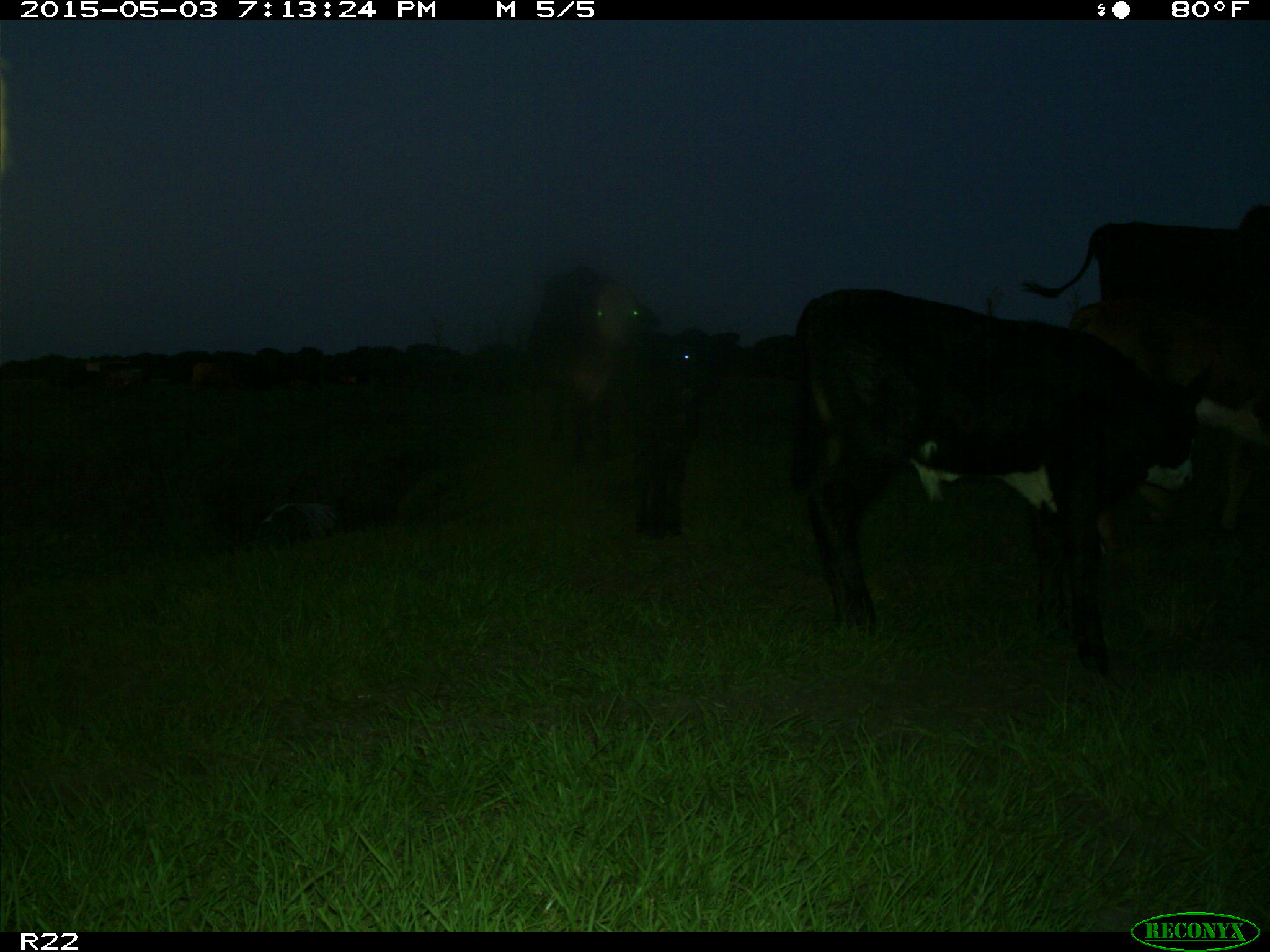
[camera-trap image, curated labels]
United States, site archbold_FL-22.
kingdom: Animalia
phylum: Chordata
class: Mammalia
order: Artiodactyla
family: Bovidae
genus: Bos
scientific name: Bos taurus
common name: domestic cow